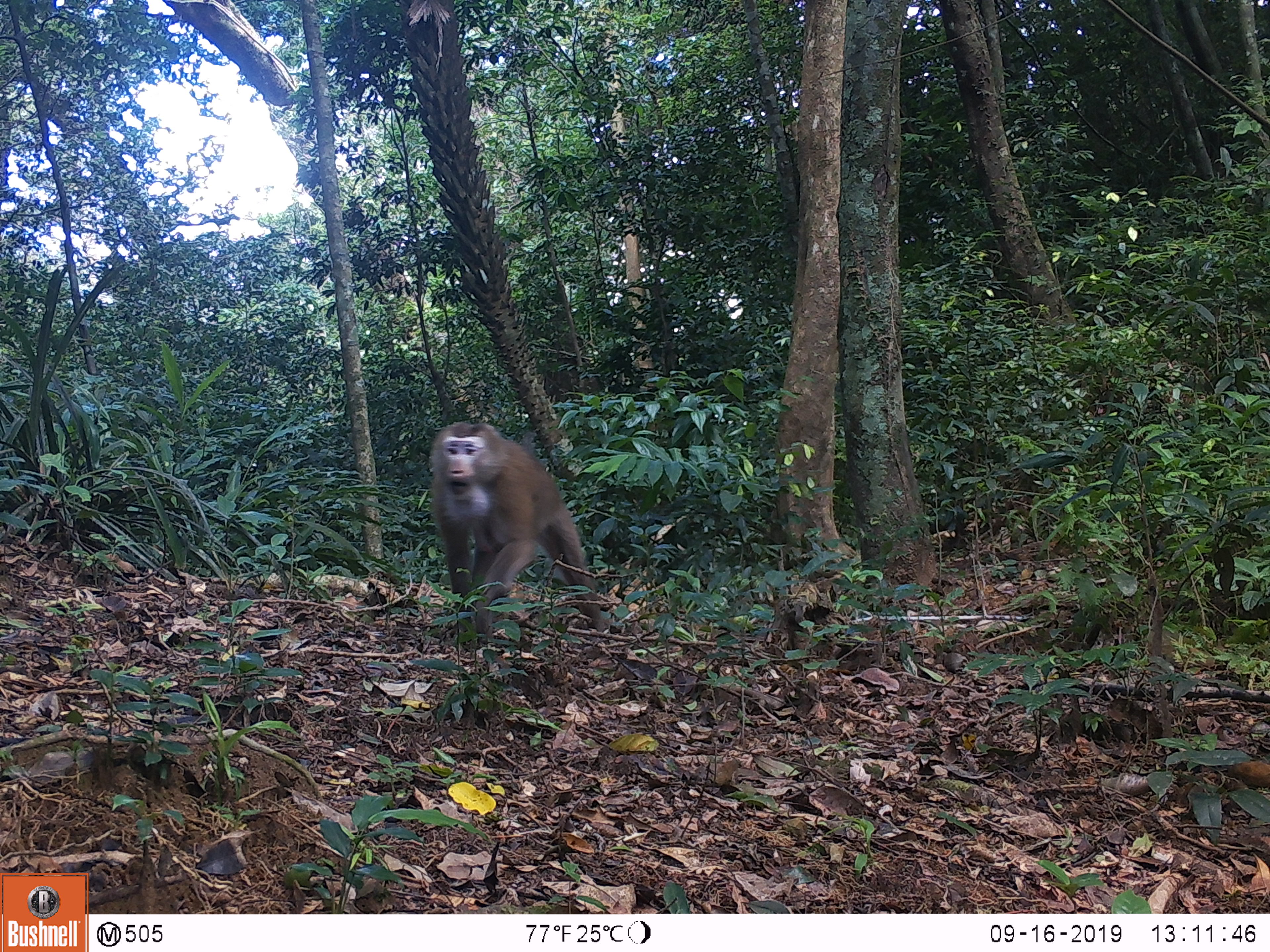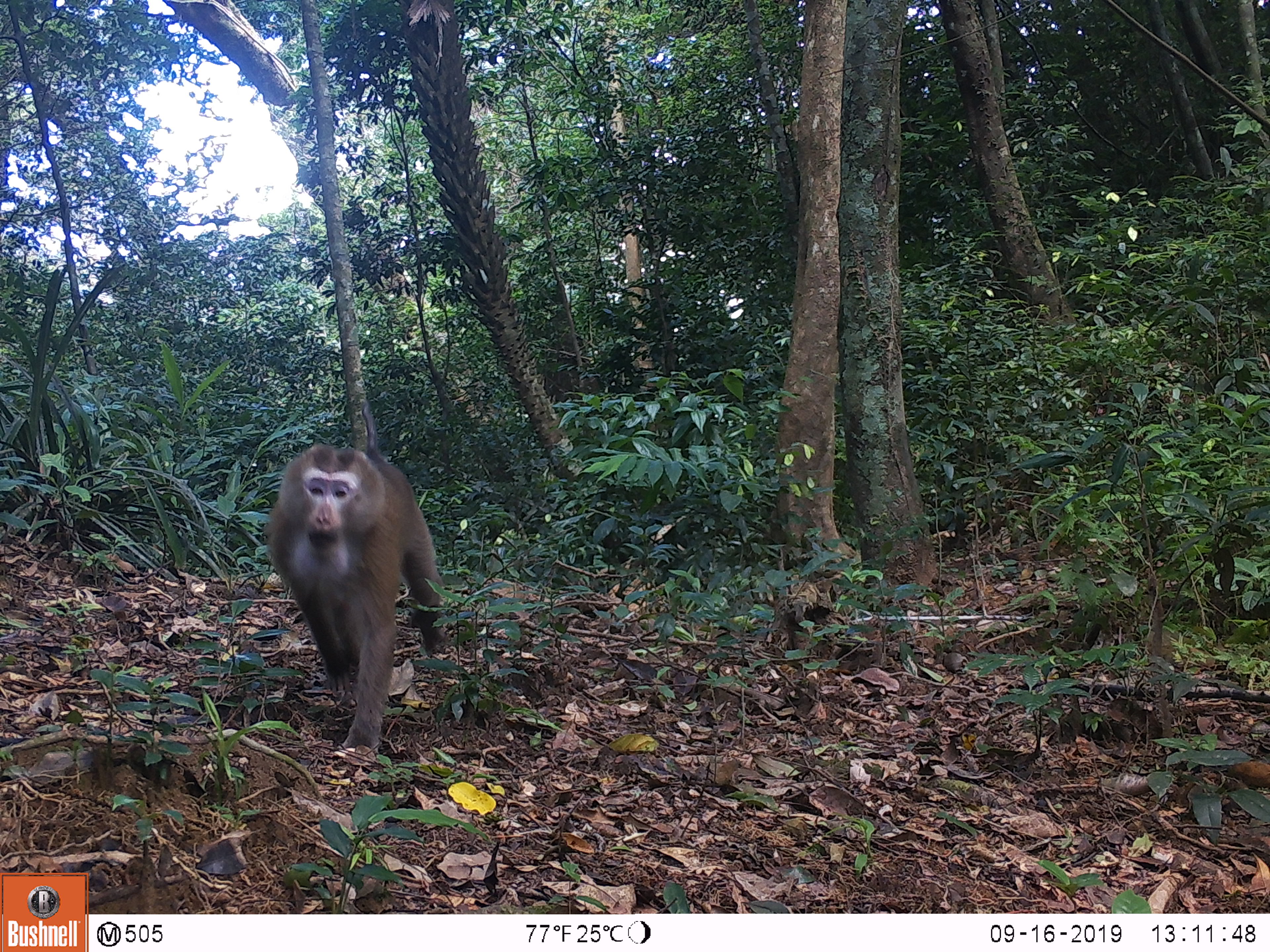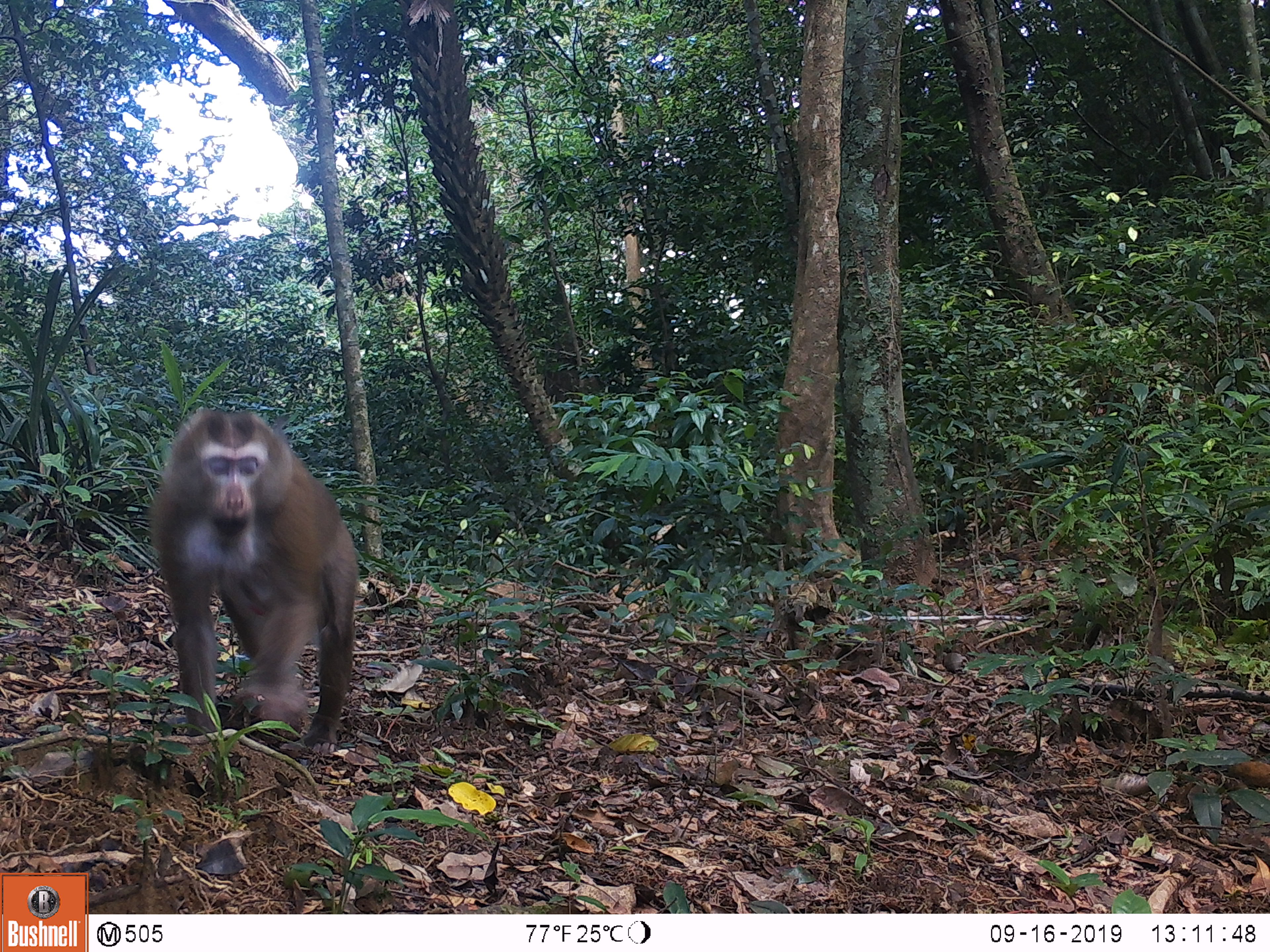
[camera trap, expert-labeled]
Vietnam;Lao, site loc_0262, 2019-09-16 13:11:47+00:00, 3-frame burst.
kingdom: Animalia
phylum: Chordata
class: Mammalia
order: Primates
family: Cercopithecidae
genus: Macaca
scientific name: Macaca nemestrina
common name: pig-tailed macaque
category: pig tailed macaque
Pig tailed macaque (pig-tailed macaque) (Macaca nemestrina). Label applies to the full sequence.